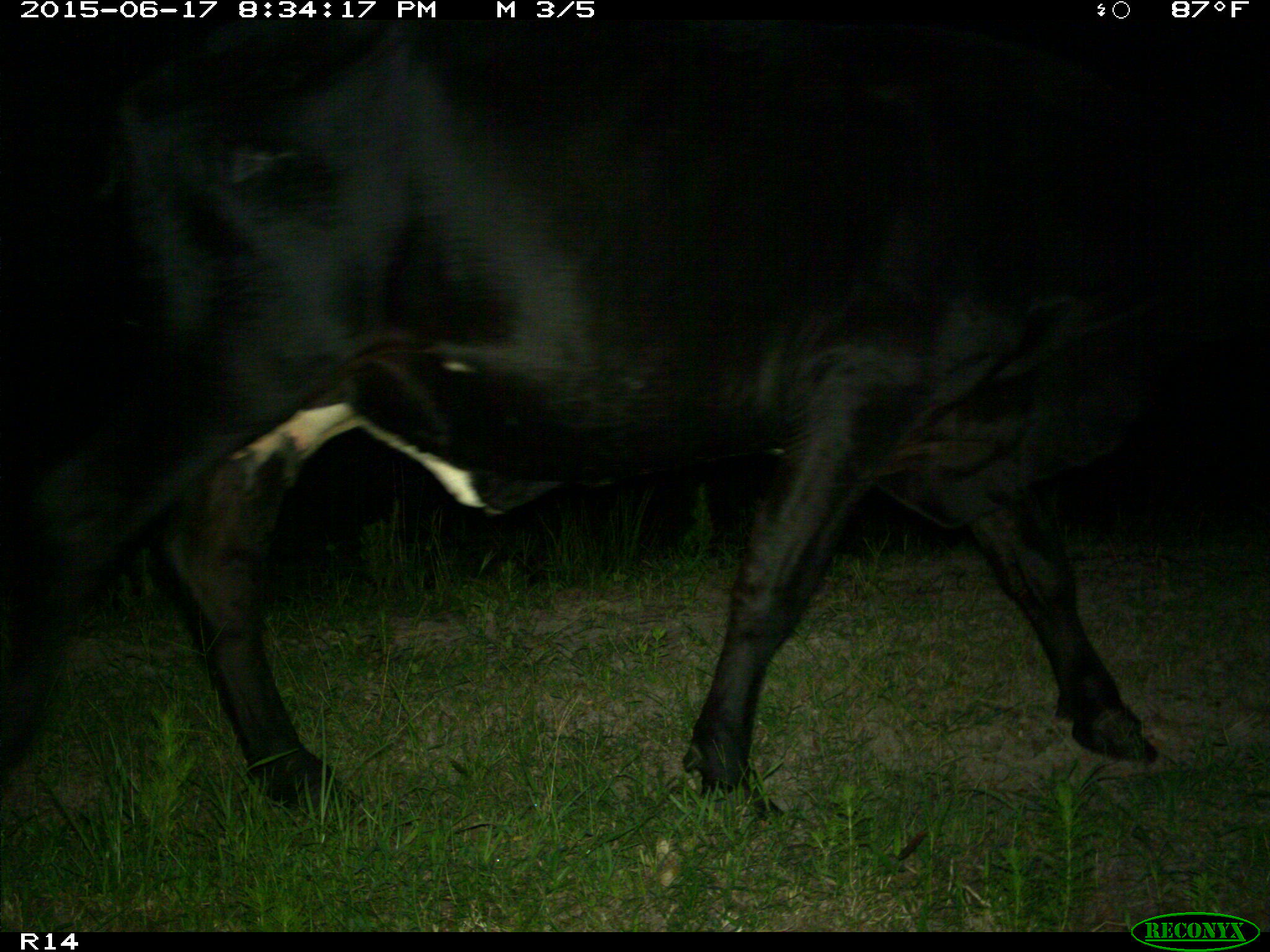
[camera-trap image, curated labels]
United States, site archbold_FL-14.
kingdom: Animalia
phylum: Chordata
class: Mammalia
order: Artiodactyla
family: Bovidae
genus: Bos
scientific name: Bos taurus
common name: domestic cow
Bos taurus (domestic cow).